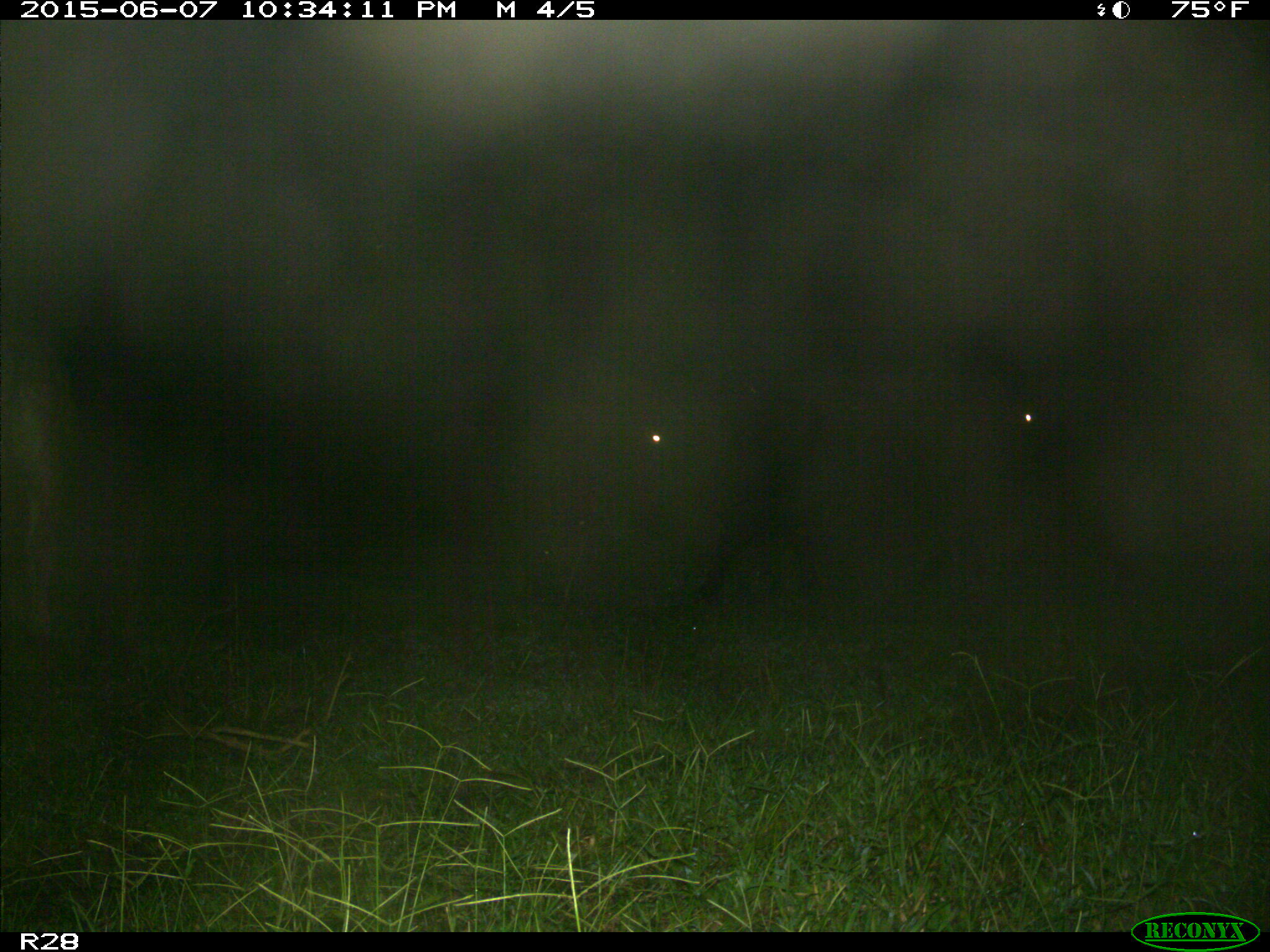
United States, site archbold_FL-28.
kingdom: Animalia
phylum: Chordata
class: Mammalia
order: Artiodactyla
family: Bovidae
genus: Bos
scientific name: Bos taurus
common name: domestic cow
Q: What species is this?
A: Bos taurus (domestic cow).